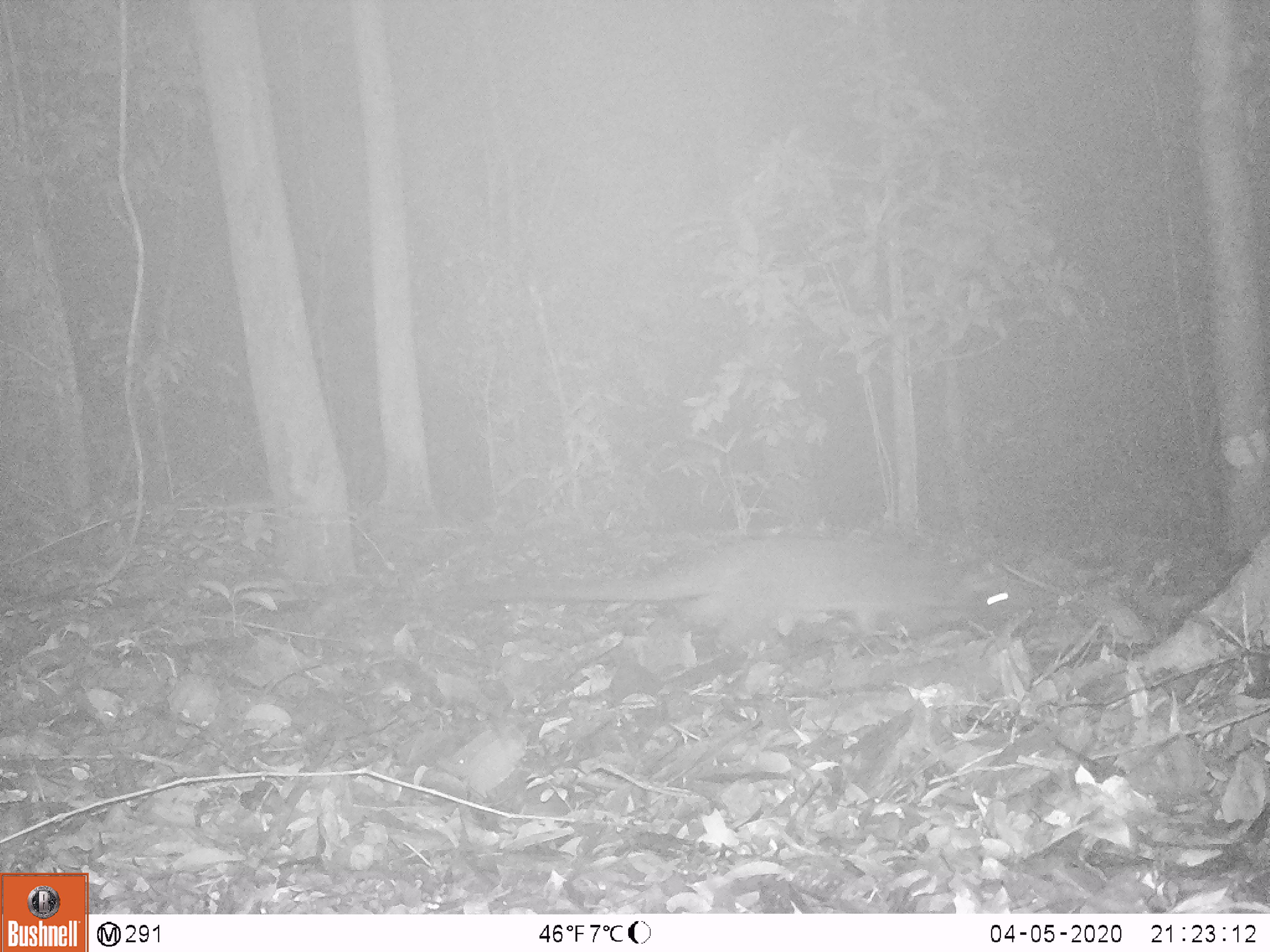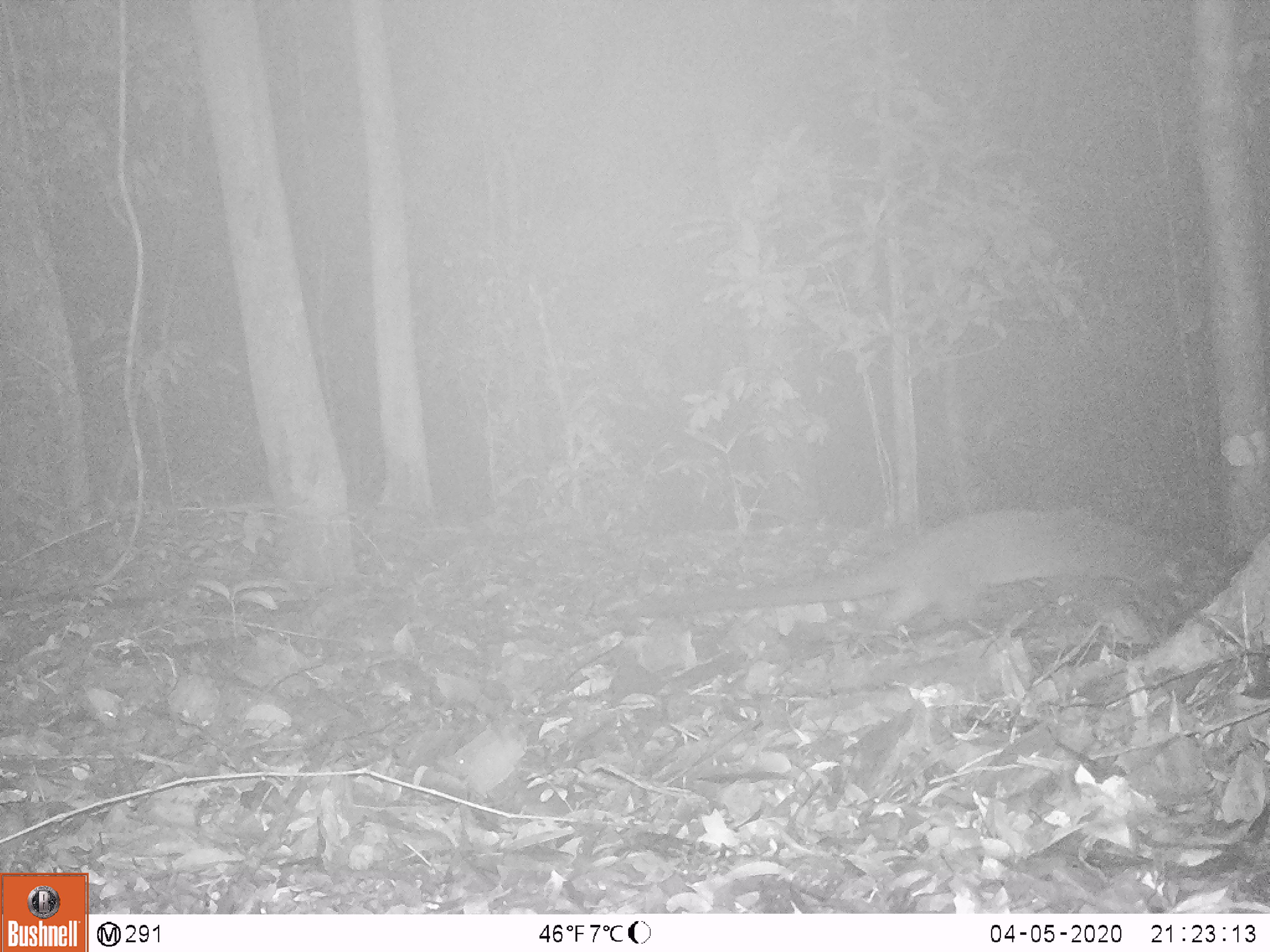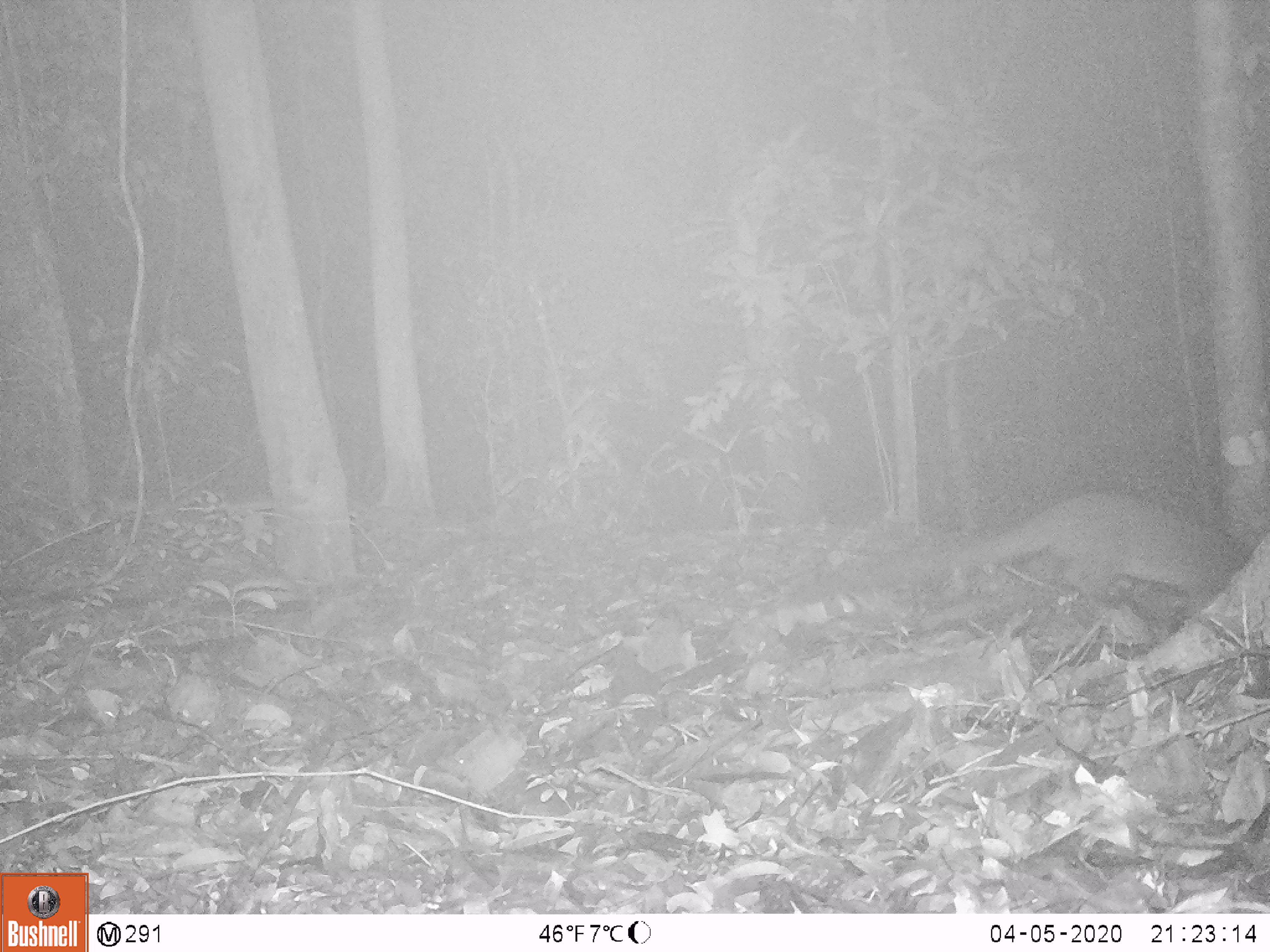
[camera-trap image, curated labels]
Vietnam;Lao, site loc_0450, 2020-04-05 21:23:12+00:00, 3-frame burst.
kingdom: Animalia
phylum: Chordata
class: Mammalia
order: Carnivora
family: Viverridae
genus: Paguma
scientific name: Paguma larvata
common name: masked palm civet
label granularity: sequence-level